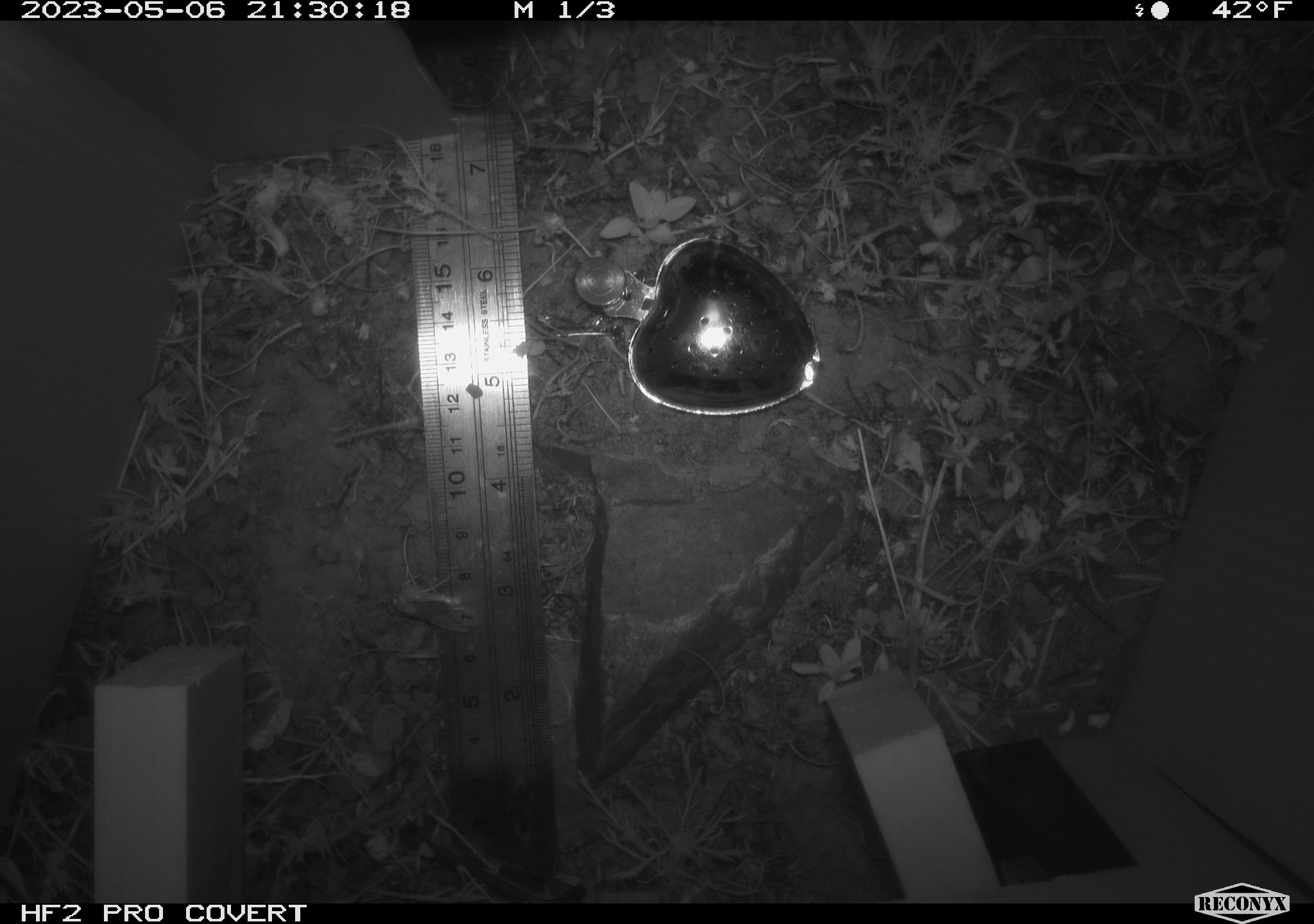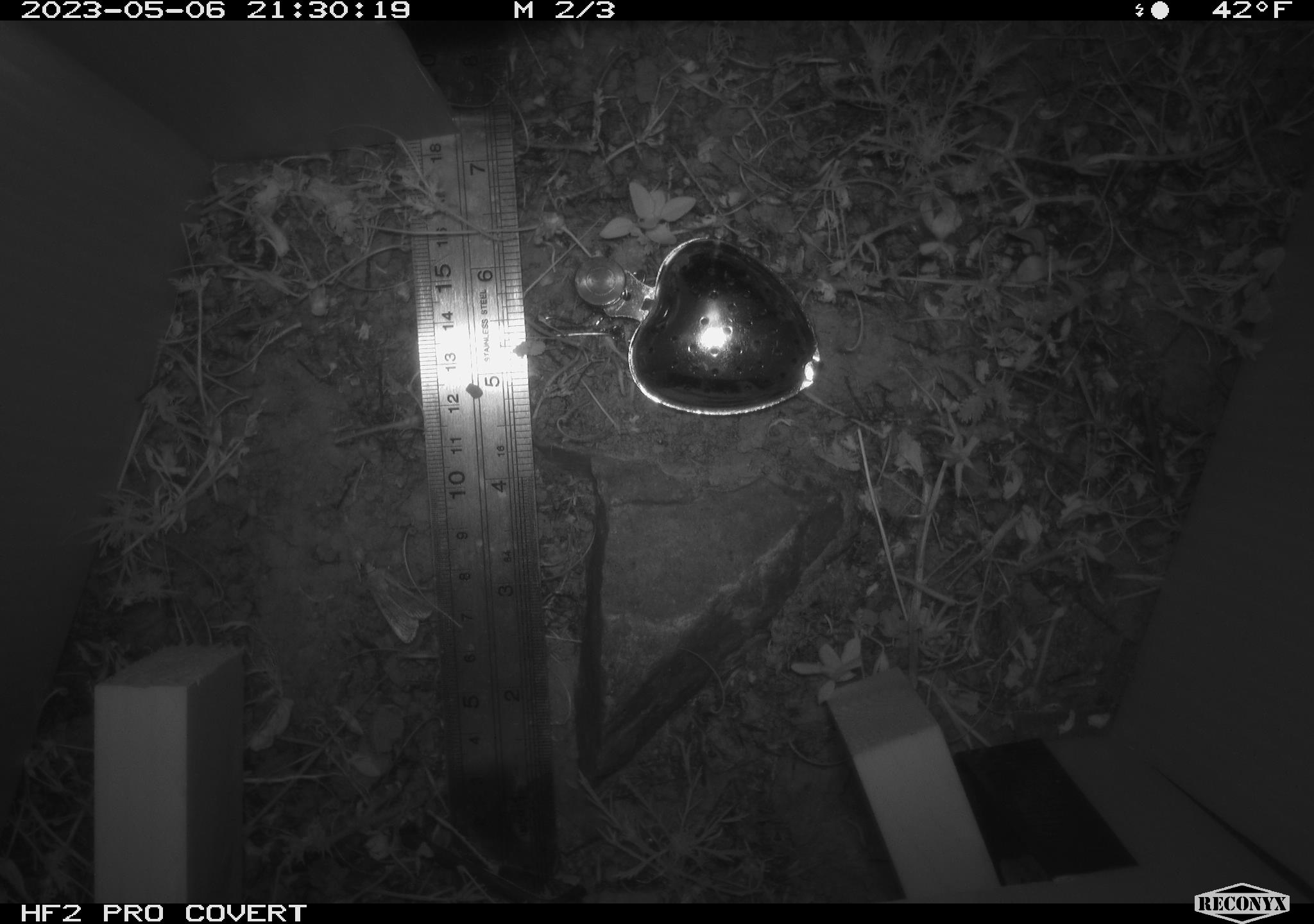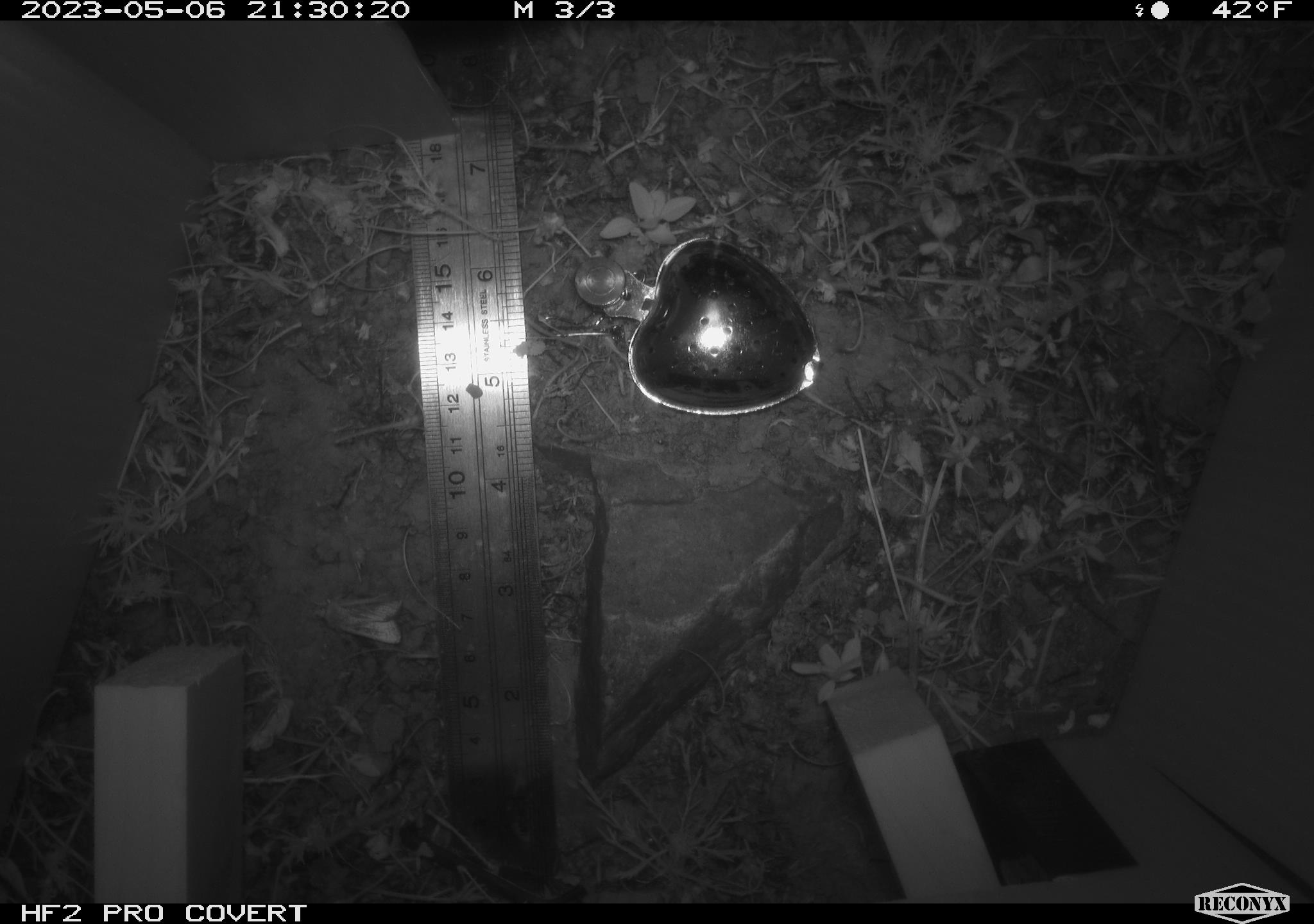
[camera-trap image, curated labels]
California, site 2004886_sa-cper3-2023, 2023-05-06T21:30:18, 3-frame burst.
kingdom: Animalia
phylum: Arthropoda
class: Insecta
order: Lepidoptera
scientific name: Lepidoptera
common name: butterflies and moths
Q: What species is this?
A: Butterflies and moths (Lepidoptera).